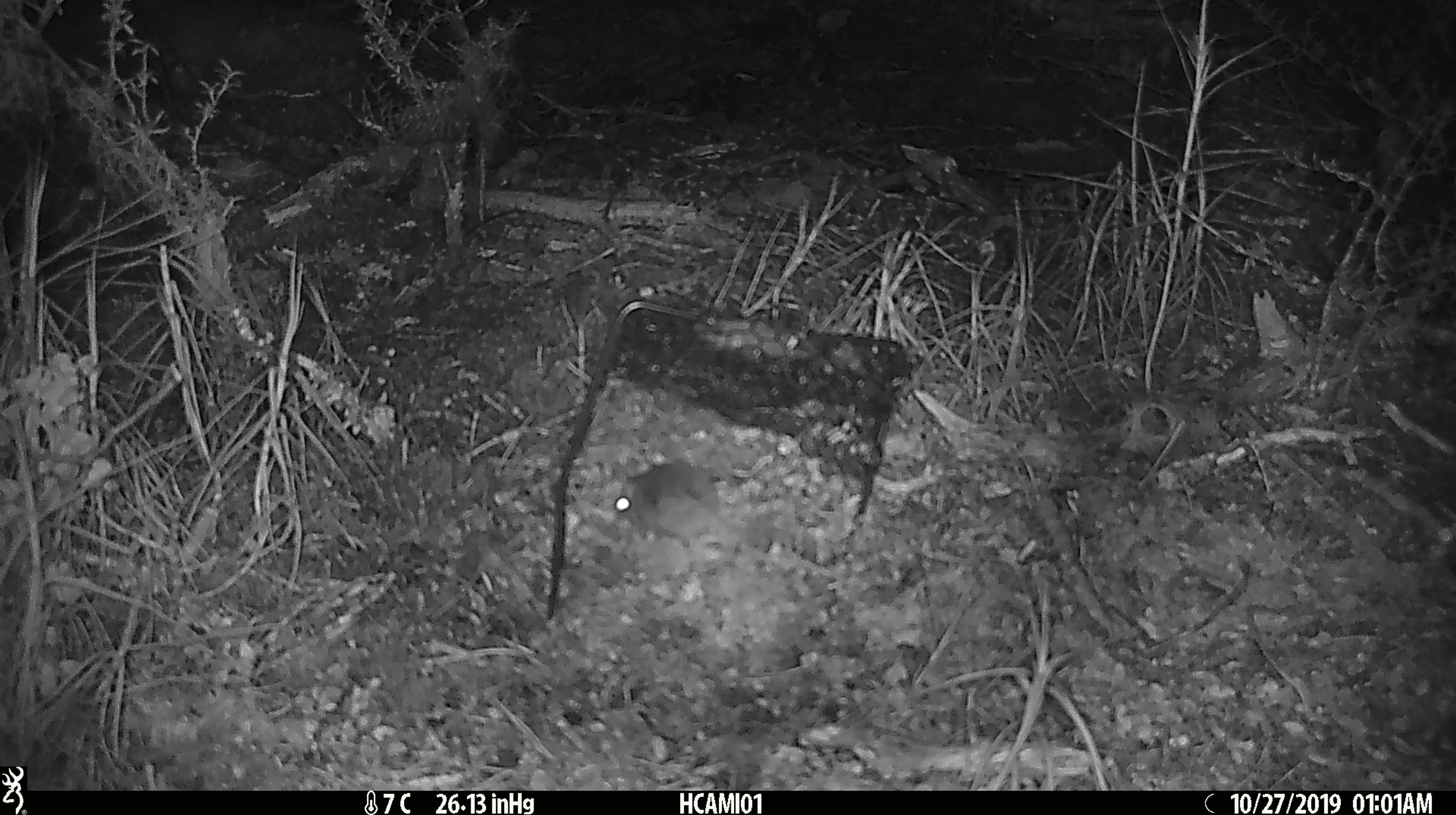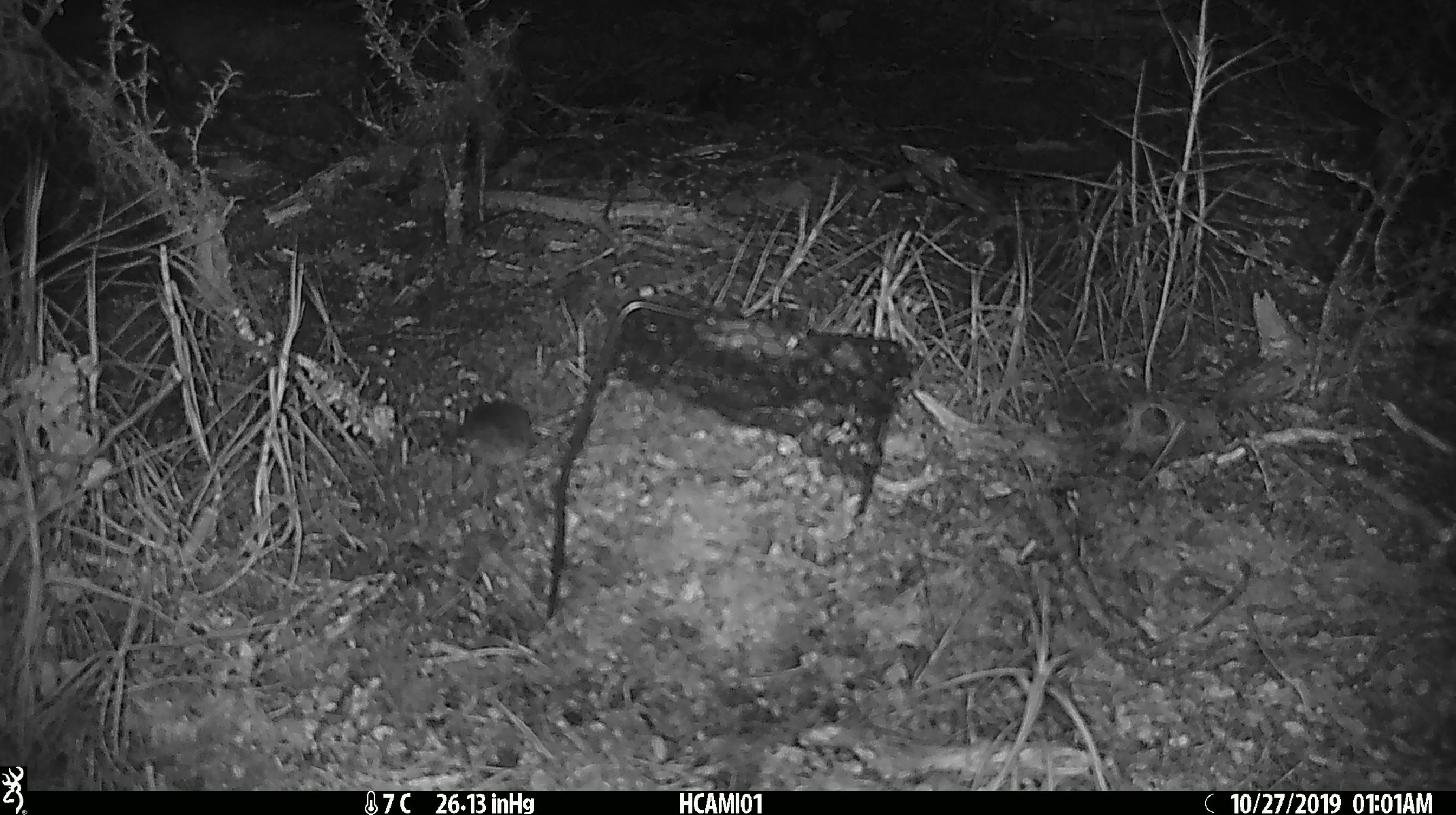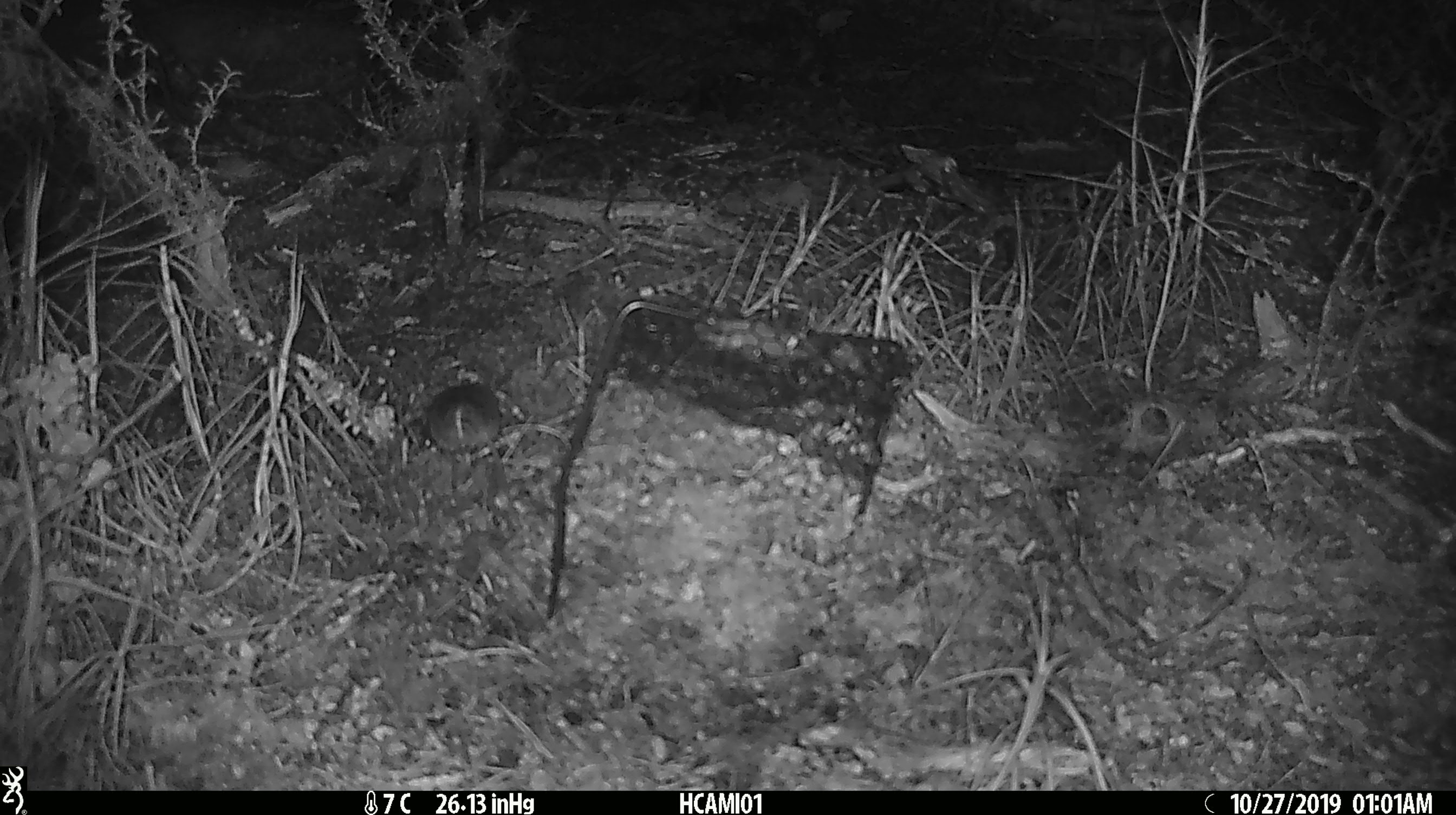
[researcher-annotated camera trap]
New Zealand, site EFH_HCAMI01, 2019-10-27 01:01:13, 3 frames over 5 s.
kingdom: Animalia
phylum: Chordata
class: Mammalia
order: Rodentia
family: Muridae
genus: Mus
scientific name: Mus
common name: mouse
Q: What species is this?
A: Mouse (Mus).